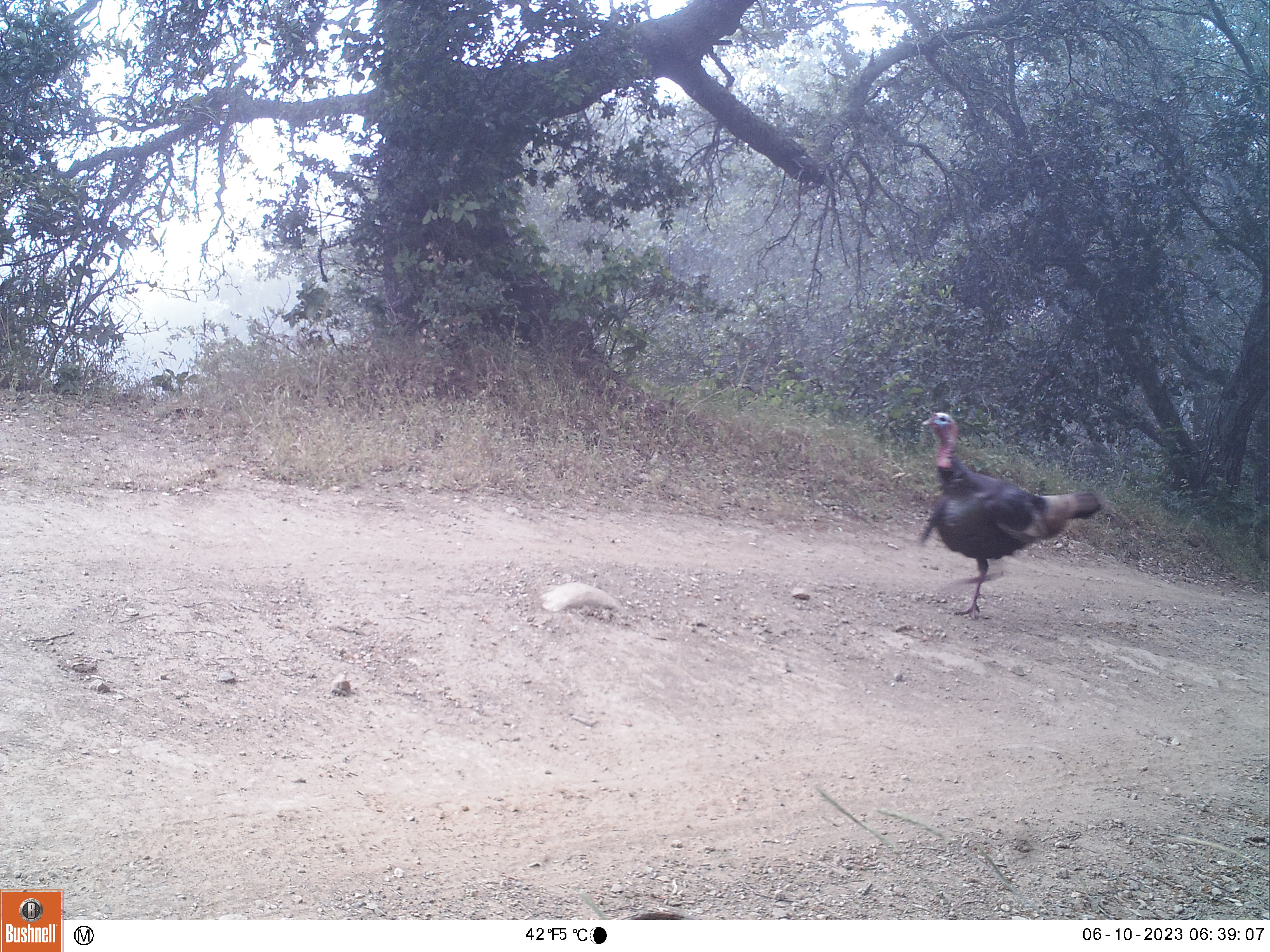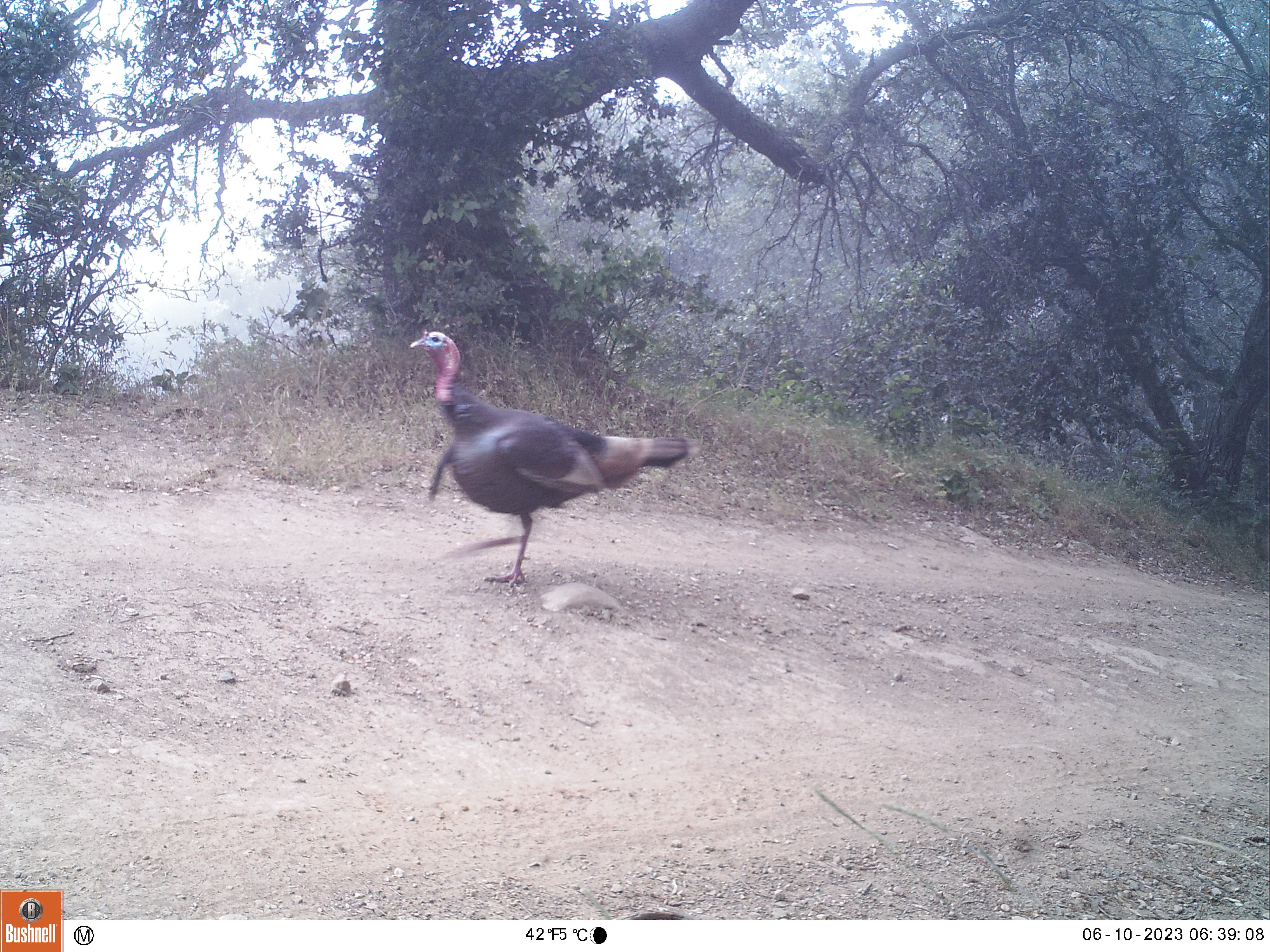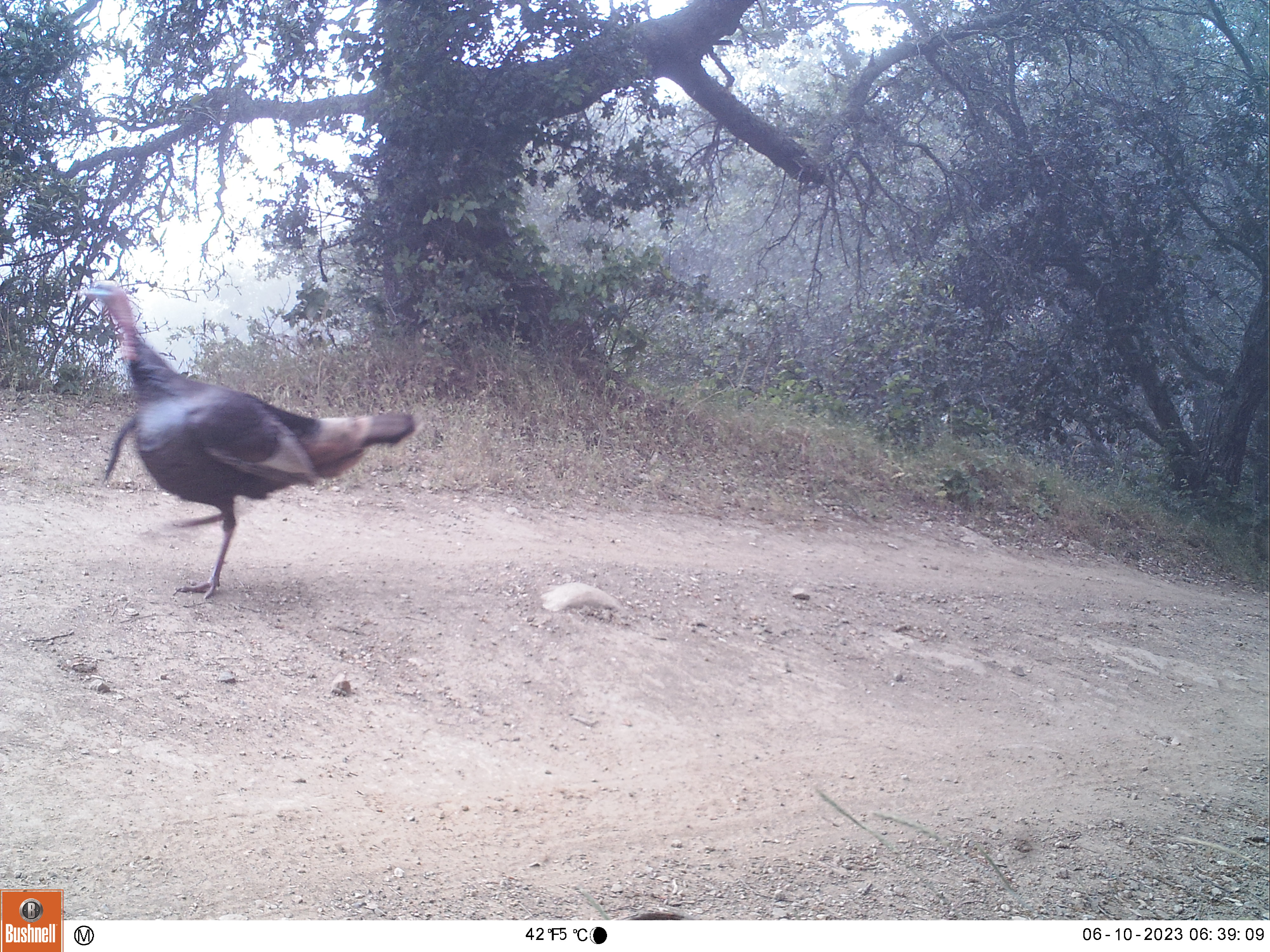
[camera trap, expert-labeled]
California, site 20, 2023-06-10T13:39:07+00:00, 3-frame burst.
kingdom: Animalia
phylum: Chordata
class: Aves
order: Galliformes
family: Phasianidae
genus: Meleagris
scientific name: Meleagris gallopavo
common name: turkey